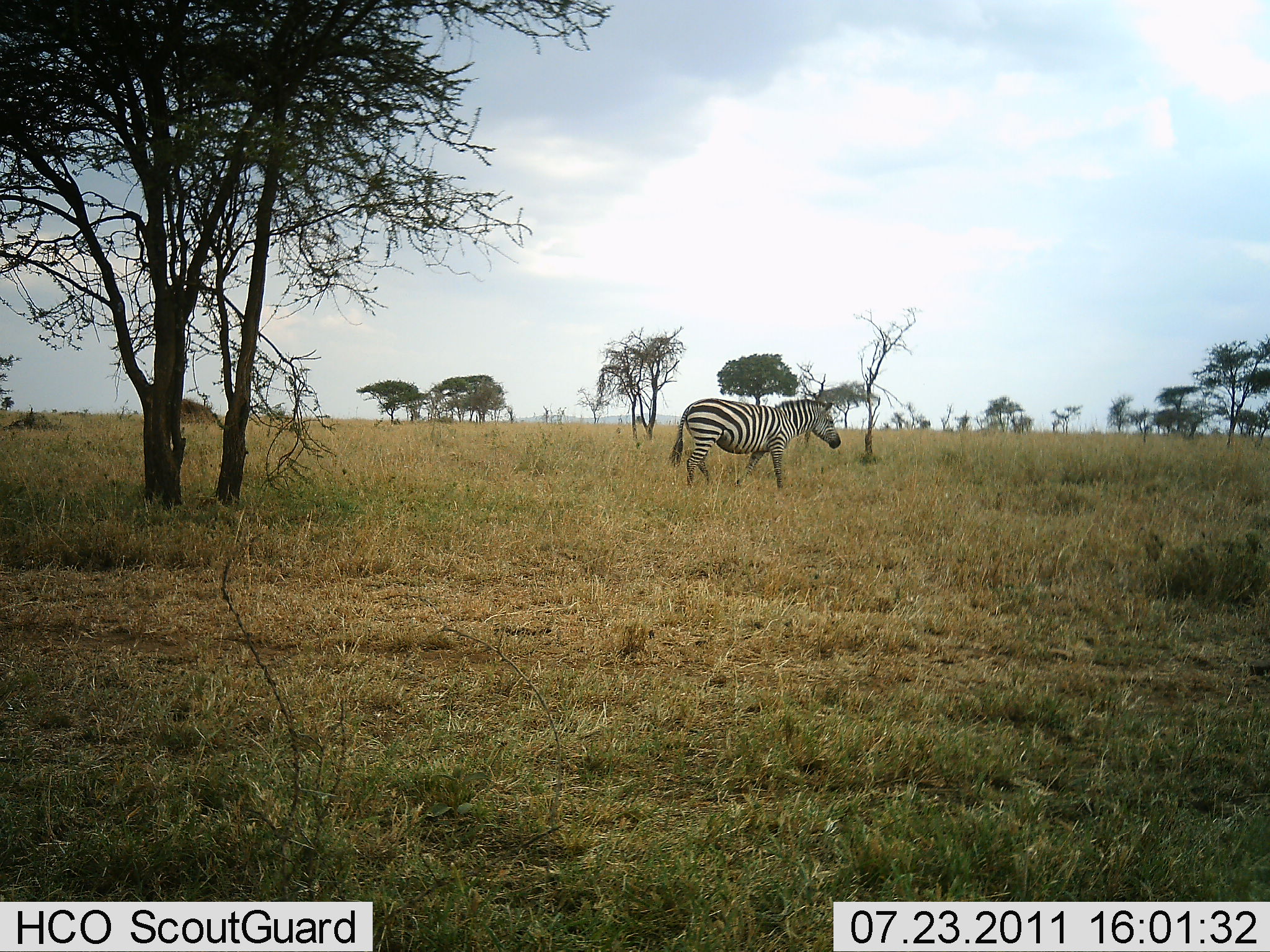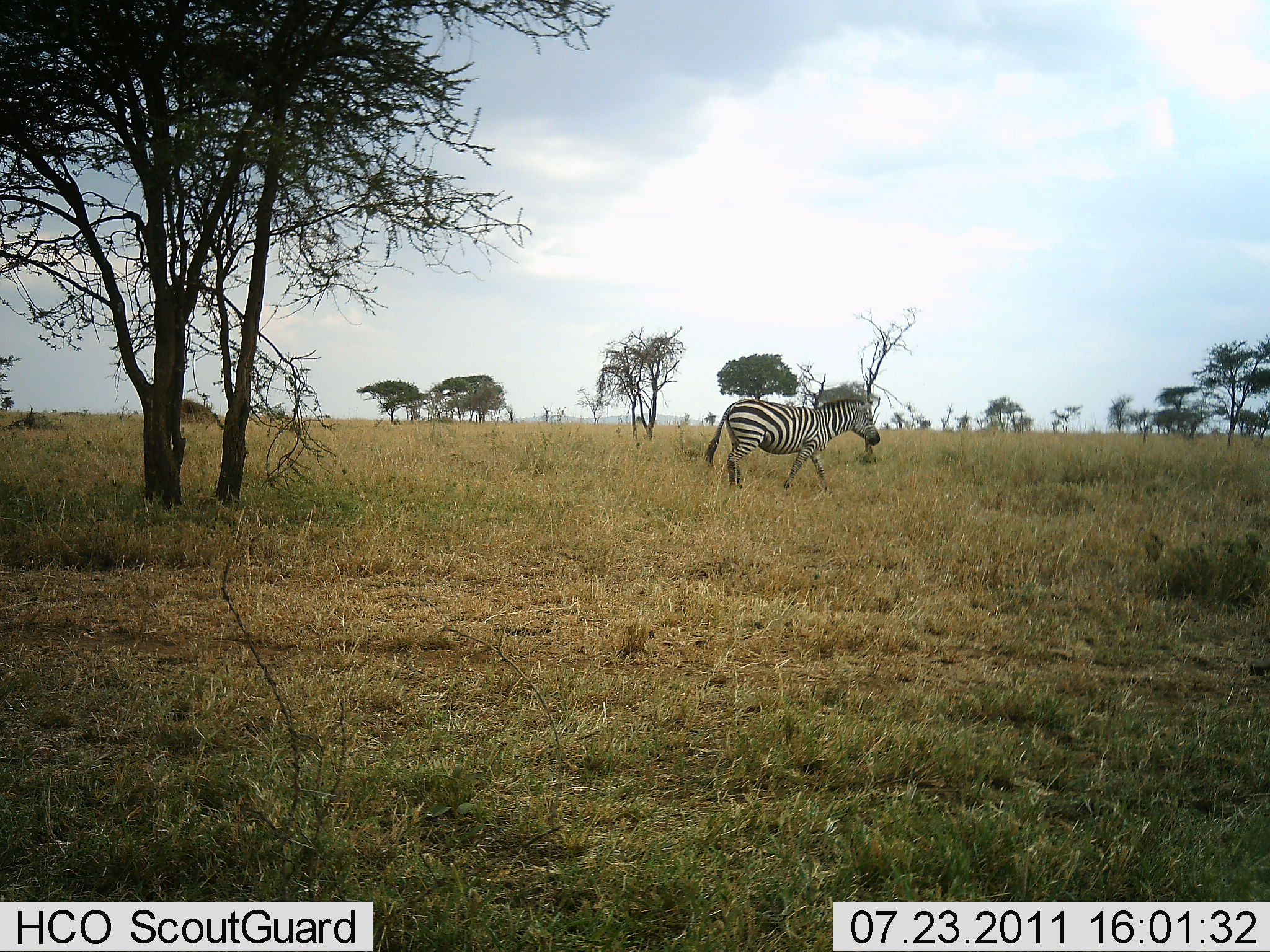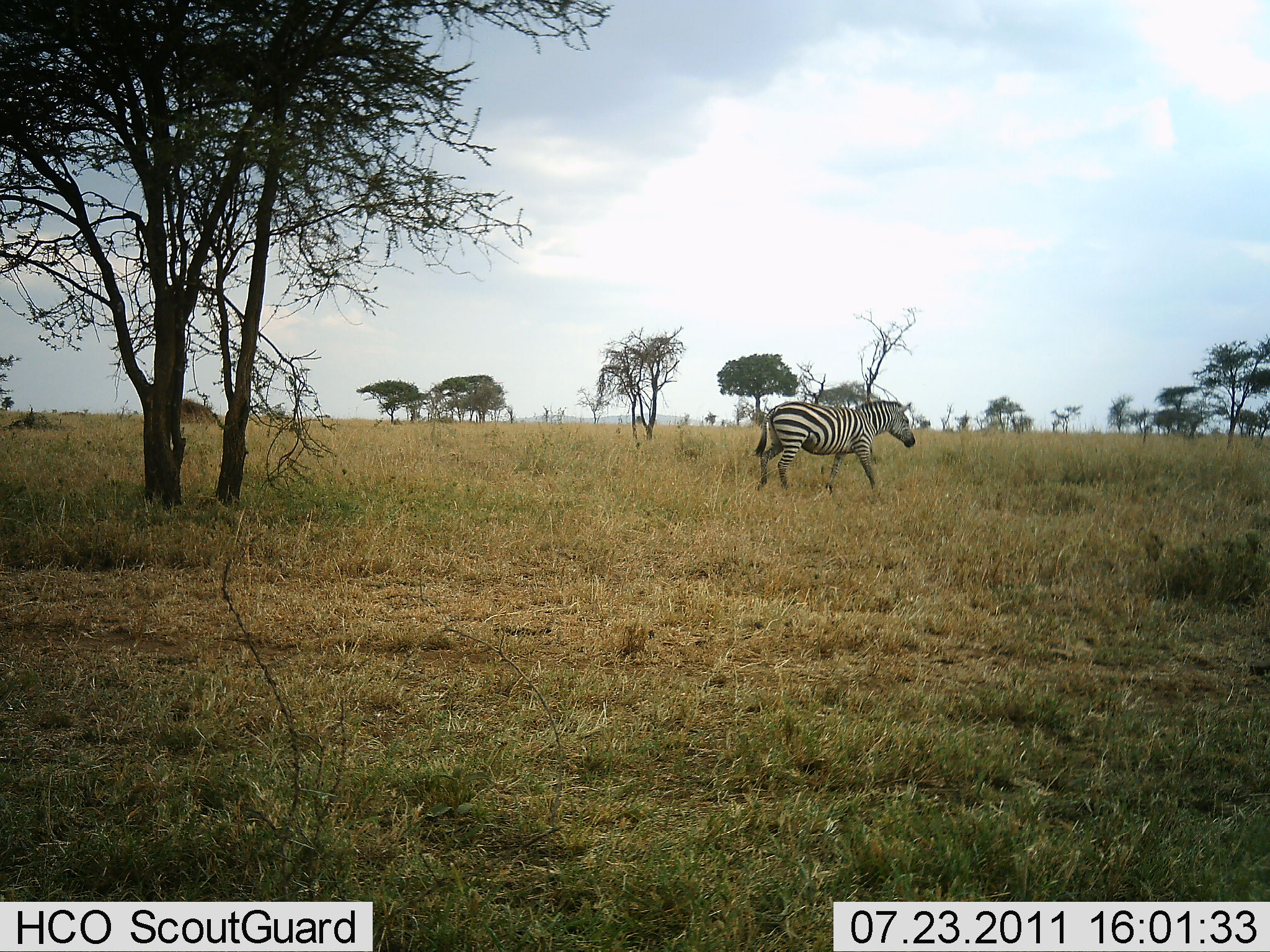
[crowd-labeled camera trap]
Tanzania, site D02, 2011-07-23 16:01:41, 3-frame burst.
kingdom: Animalia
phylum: Chordata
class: Mammalia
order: Perissodactyla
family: Equidae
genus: Equus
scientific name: Equus quagga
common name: plains zebra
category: zebra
Zebra (plains zebra) (Equus quagga), count 1. Behavior (volunteer vote fractions): standing 10%, resting 0%, moving 90%, interacting 0%. Young present (vote fraction): 0%. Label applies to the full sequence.